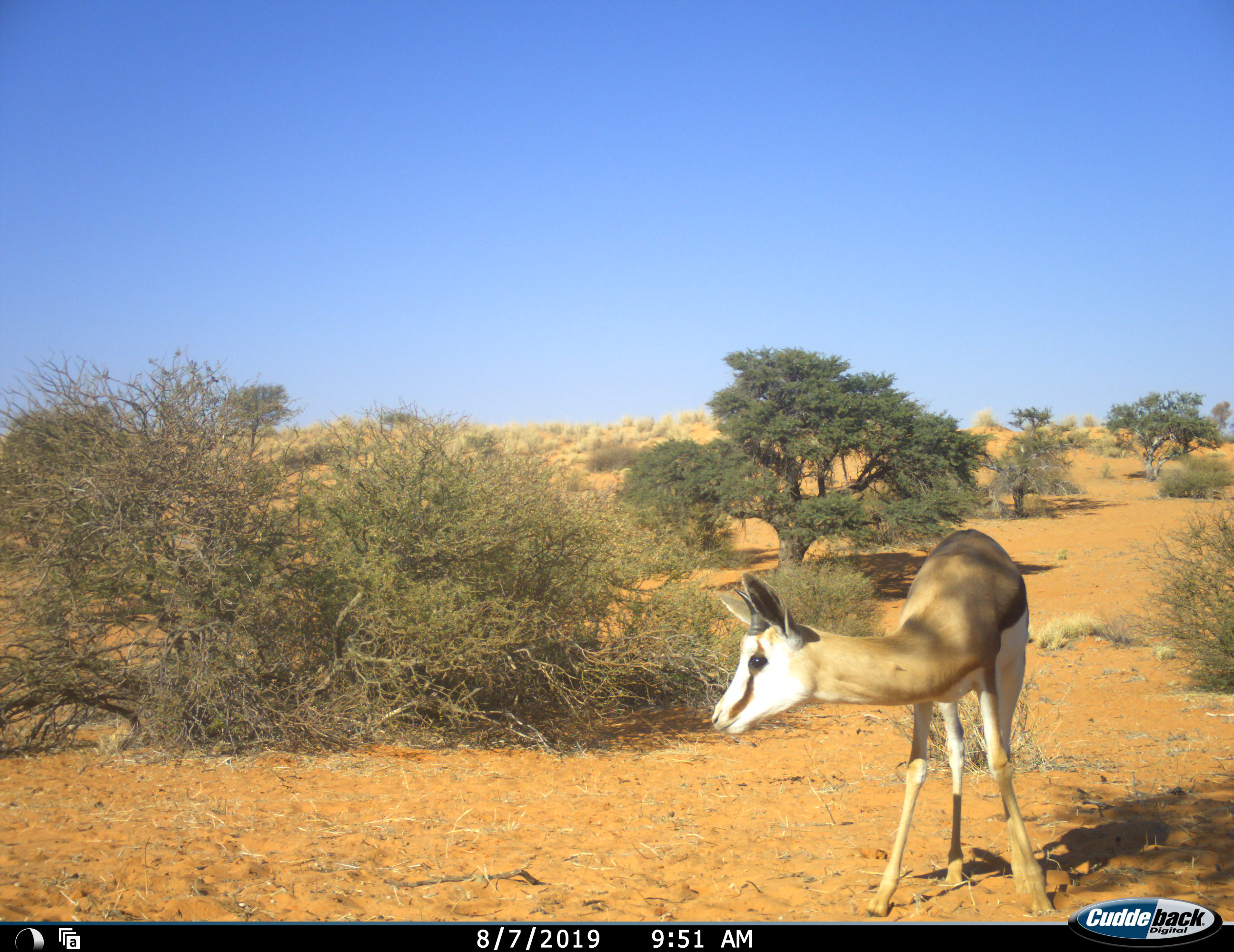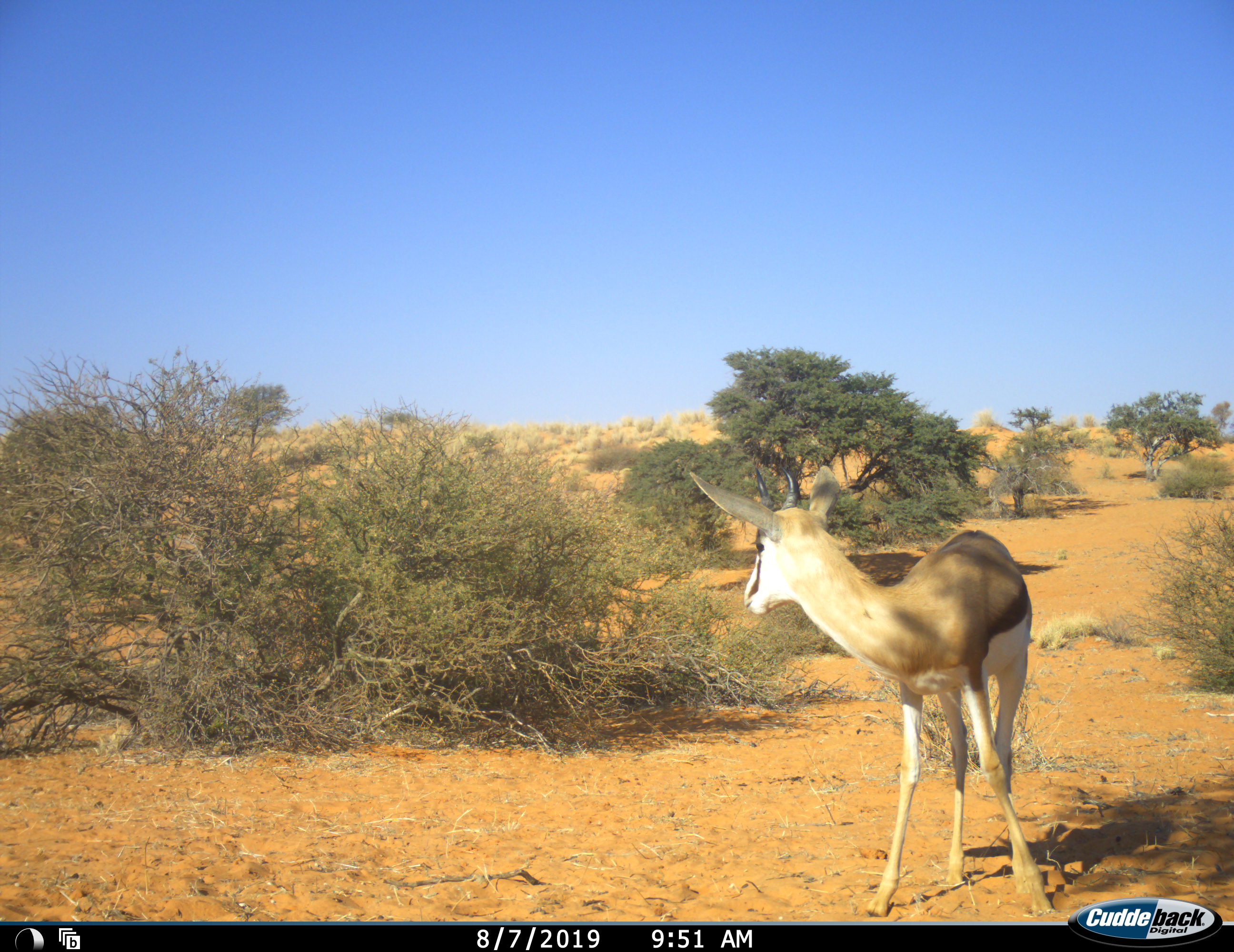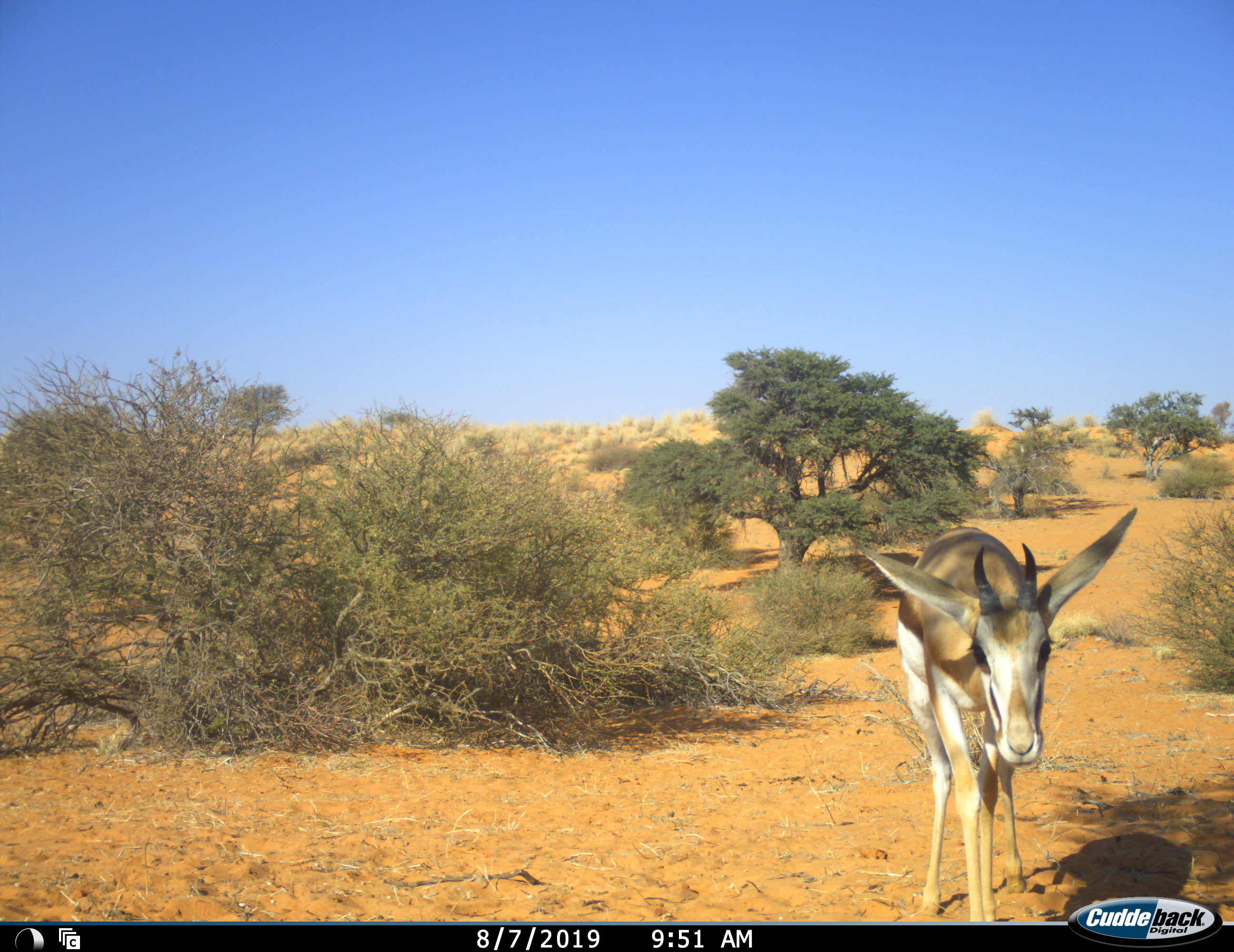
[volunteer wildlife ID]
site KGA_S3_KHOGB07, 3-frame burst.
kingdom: Animalia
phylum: Chordata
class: Mammalia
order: Artiodactyla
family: Bovidae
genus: Antidorcas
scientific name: Antidorcas marsupialis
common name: springbok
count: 1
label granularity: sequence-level